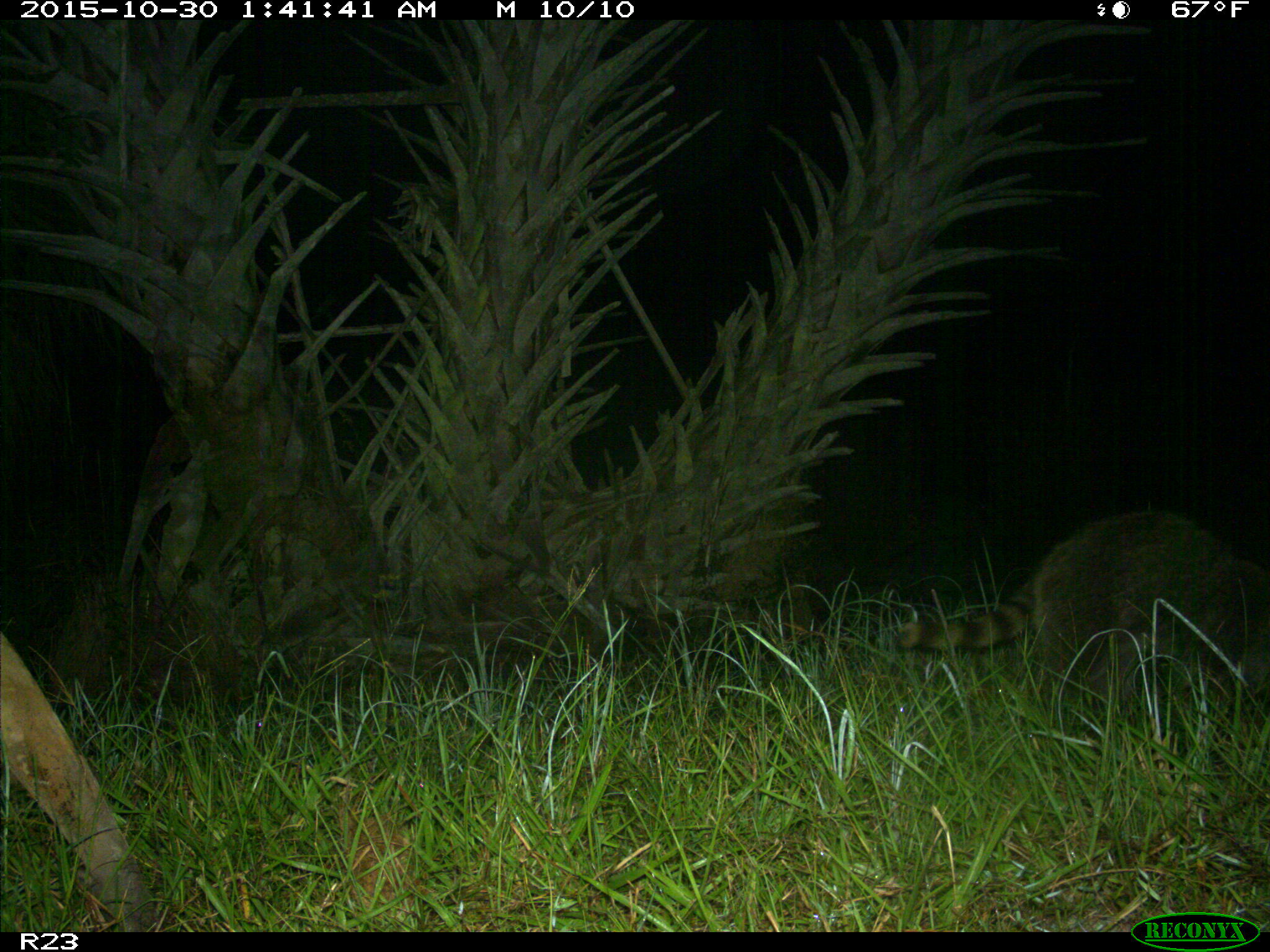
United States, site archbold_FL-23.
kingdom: Animalia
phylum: Chordata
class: Mammalia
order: Carnivora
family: Procyonidae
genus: Procyon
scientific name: Procyon lotor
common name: common raccoon